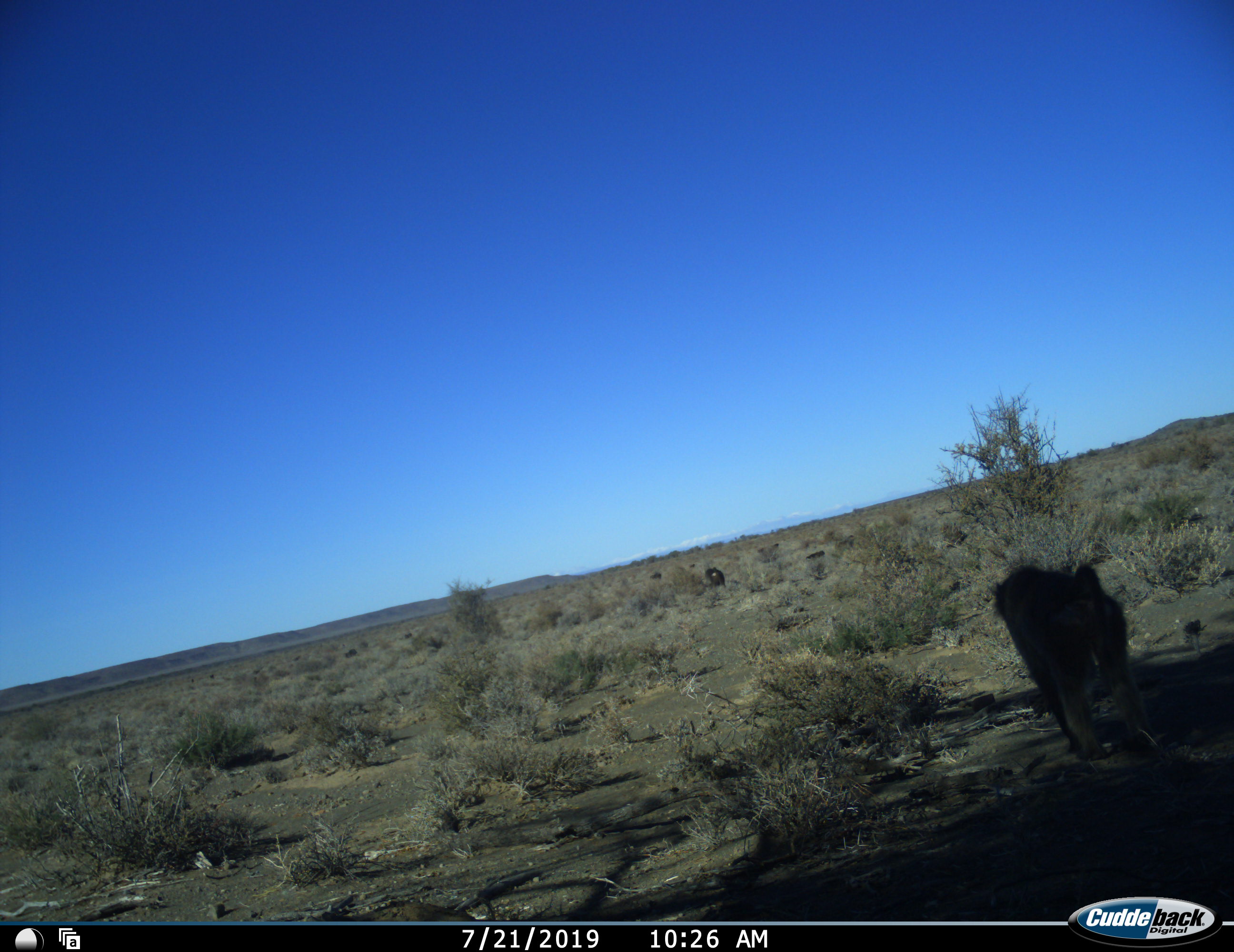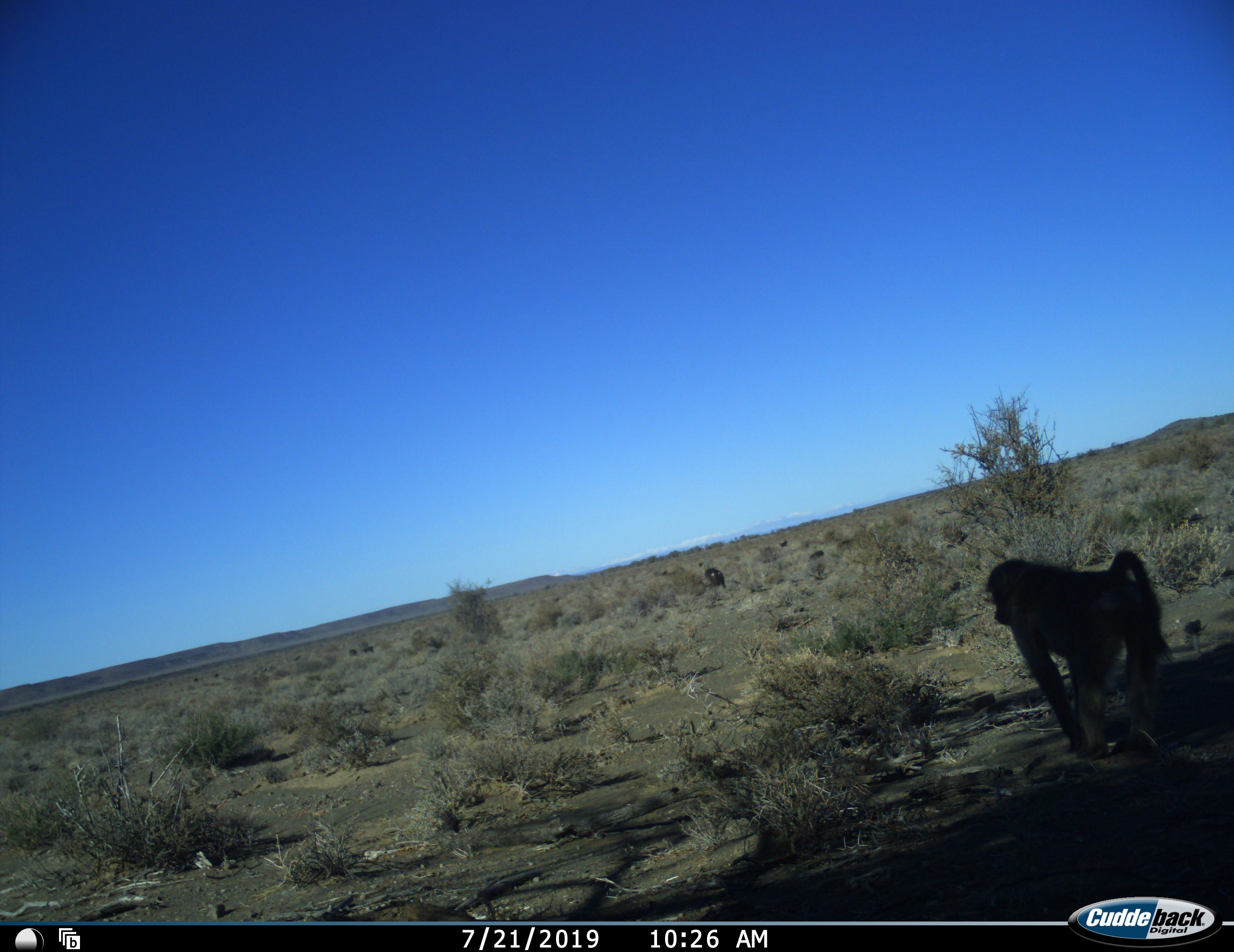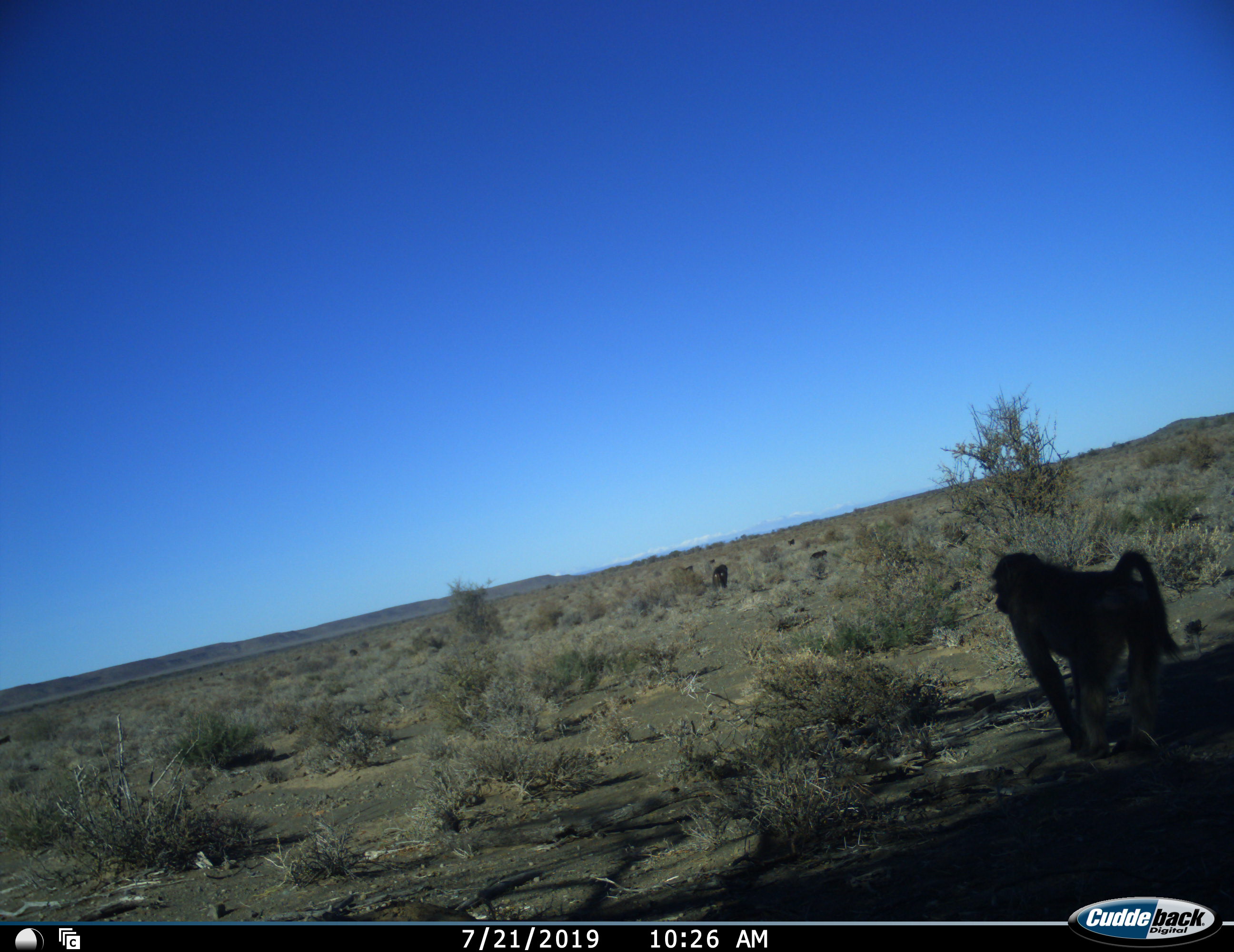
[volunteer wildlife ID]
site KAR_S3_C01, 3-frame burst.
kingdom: Animalia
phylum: Chordata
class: Mammalia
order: Primates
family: Cercopithecidae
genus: Papio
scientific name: Papio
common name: baboon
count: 11-50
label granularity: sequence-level